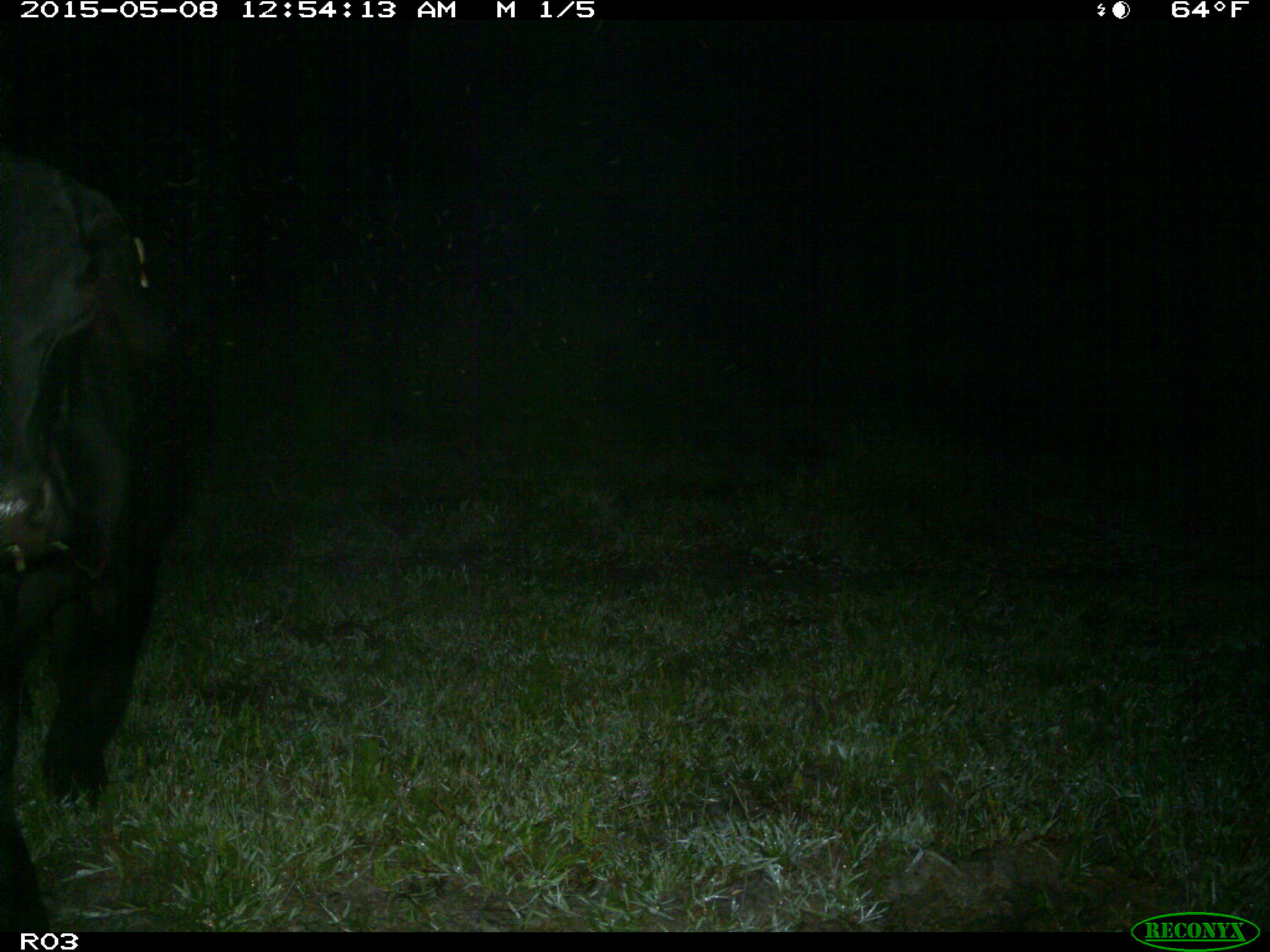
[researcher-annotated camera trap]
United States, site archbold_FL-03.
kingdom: Animalia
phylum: Chordata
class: Mammalia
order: Artiodactyla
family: Bovidae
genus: Bos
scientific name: Bos taurus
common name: domestic cow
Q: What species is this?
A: Bos taurus (domestic cow).